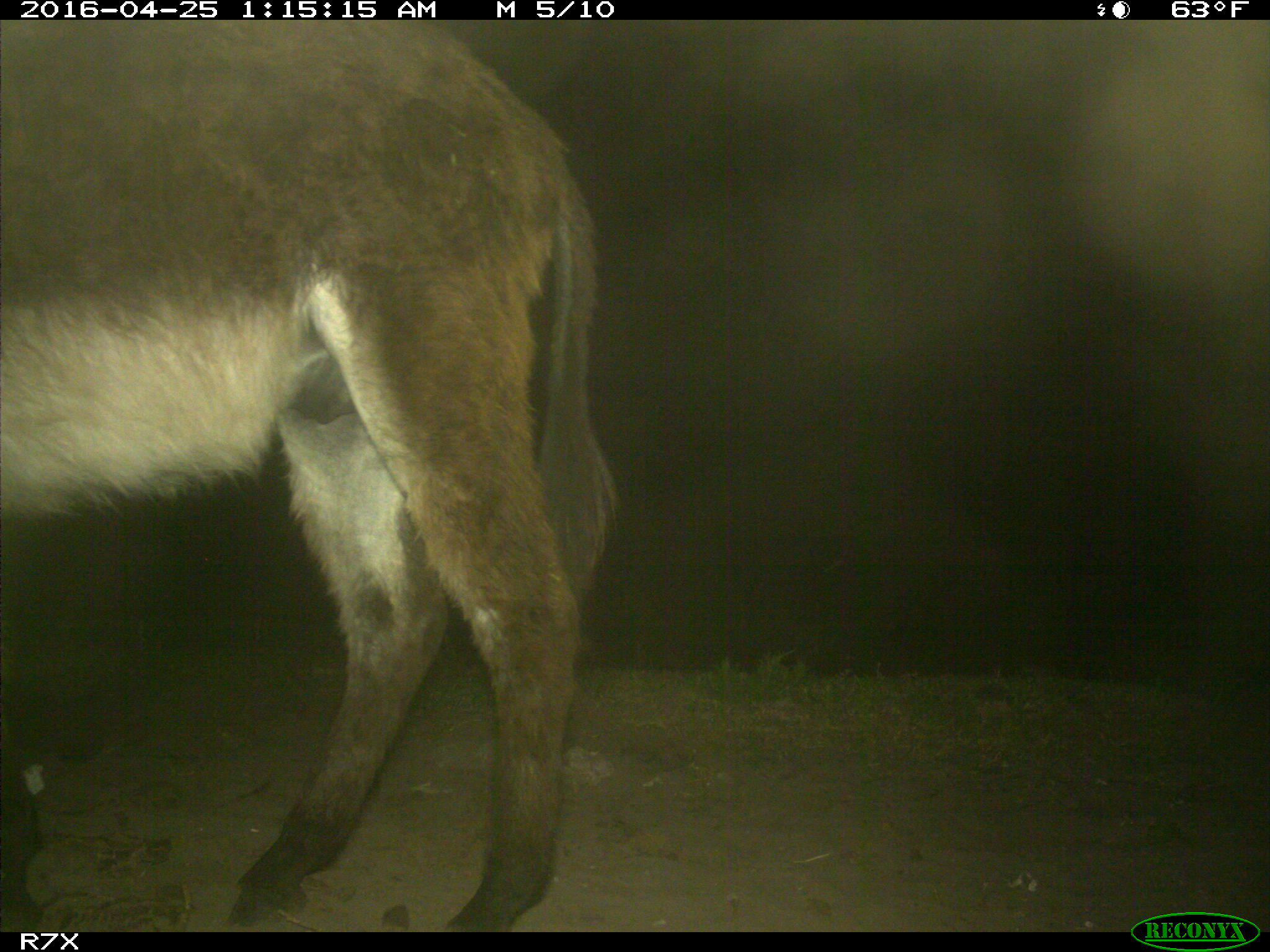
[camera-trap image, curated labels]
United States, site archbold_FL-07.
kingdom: Animalia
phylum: Chordata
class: Mammalia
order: Artiodactyla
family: Bovidae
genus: Bos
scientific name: Bos taurus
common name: domestic cow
Bos taurus (domestic cow).